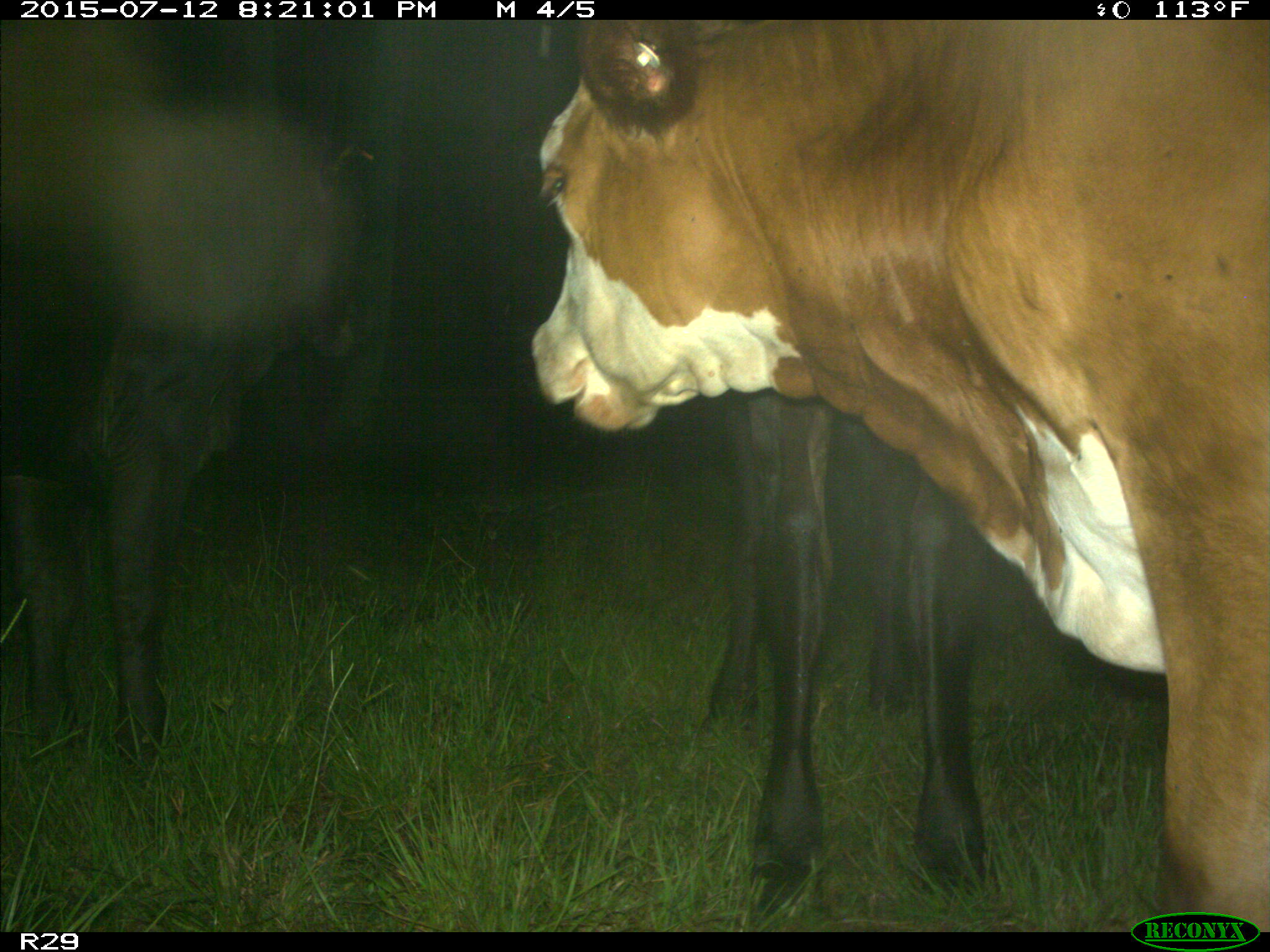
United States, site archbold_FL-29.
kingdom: Animalia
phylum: Chordata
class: Mammalia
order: Artiodactyla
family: Bovidae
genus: Bos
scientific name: Bos taurus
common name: domestic cow